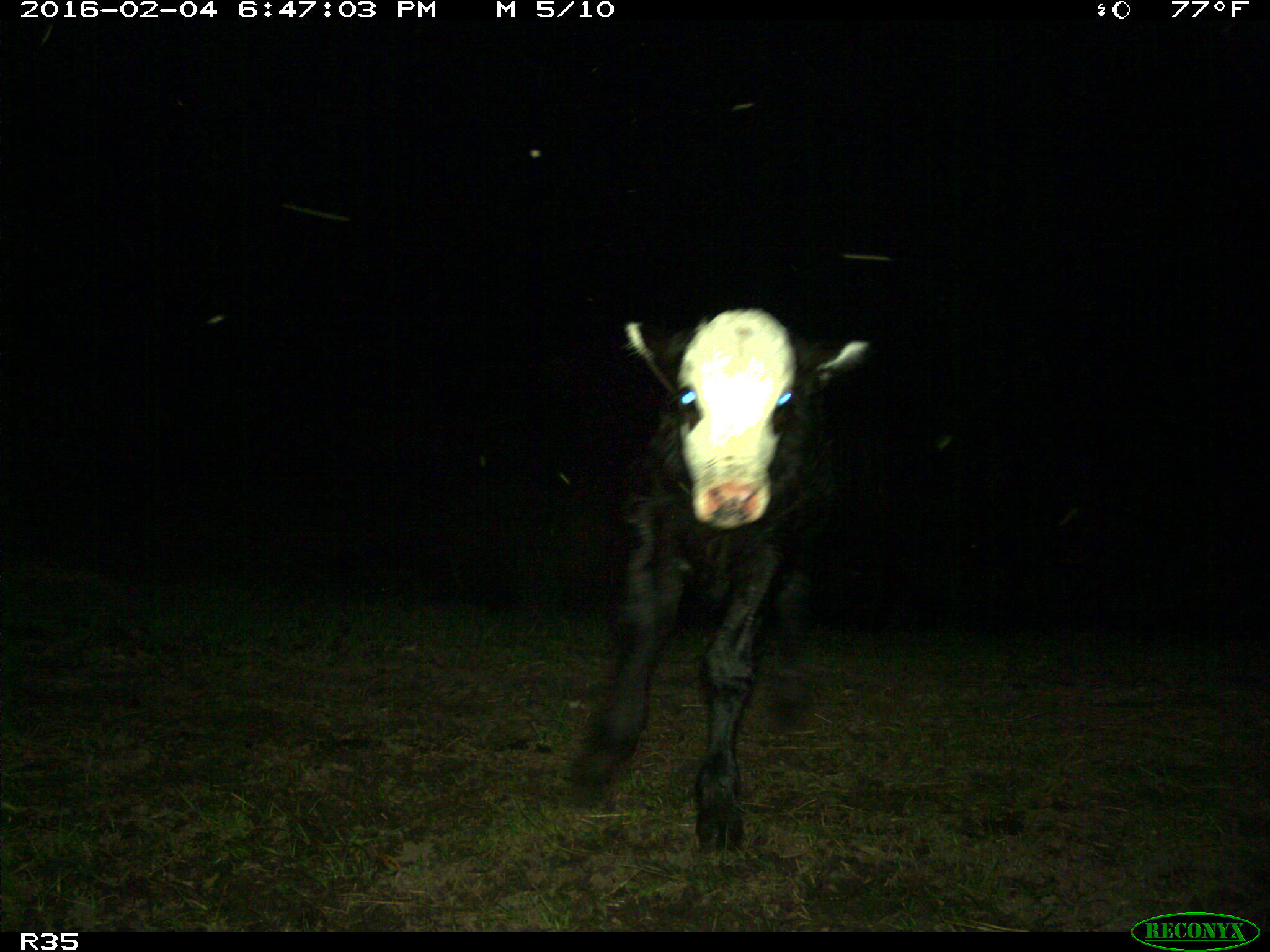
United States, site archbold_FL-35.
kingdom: Animalia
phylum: Chordata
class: Mammalia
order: Artiodactyla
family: Bovidae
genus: Bos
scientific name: Bos taurus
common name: domestic cow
Bos taurus (domestic cow).